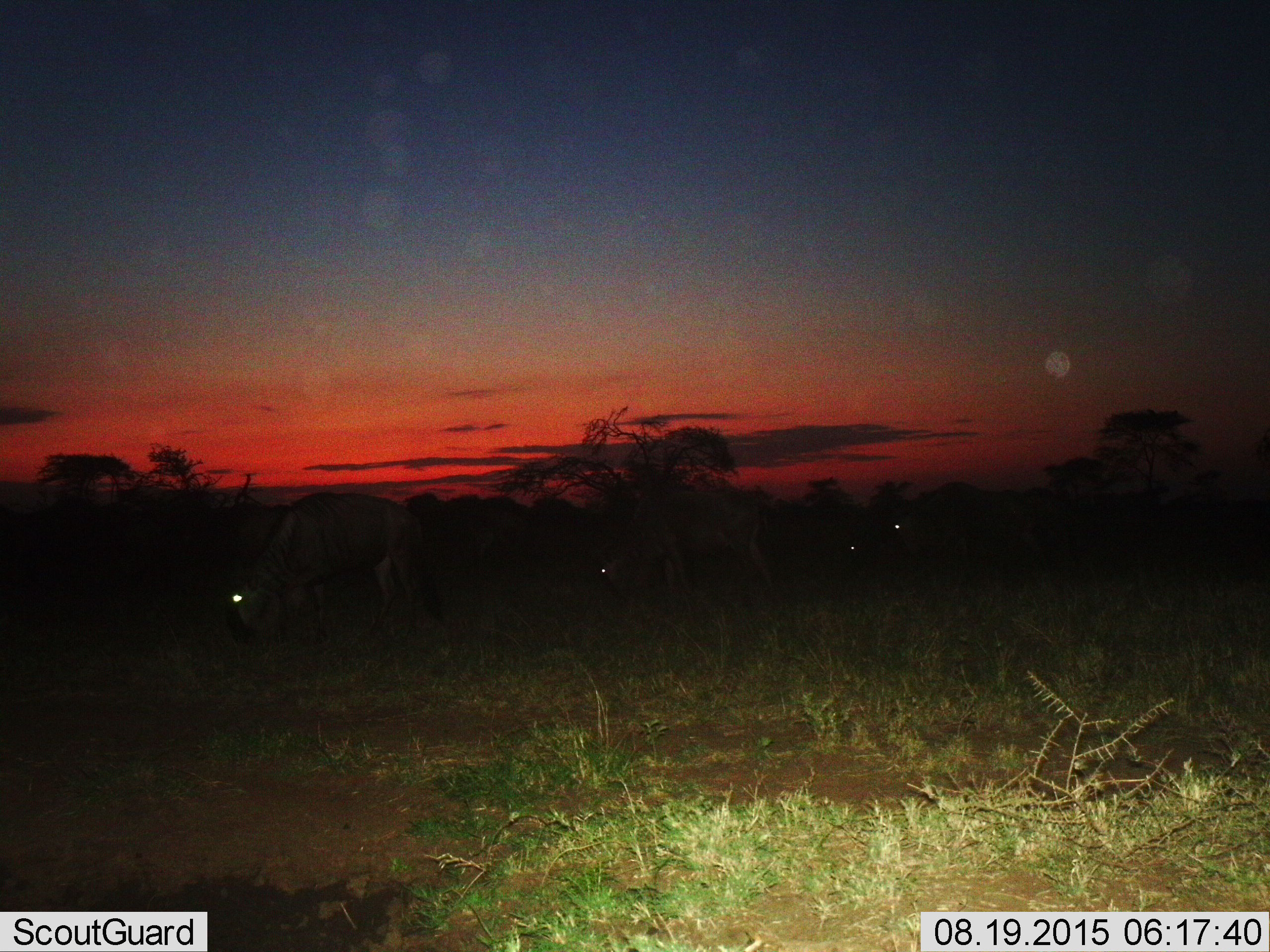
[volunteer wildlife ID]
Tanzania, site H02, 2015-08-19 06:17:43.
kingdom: Animalia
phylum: Chordata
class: Mammalia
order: Artiodactyla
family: Bovidae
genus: Connochaetes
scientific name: Connochaetes taurinus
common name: blue wildebeest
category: wildebeest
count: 4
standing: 60%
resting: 0%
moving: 20%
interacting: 0%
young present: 0%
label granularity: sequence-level